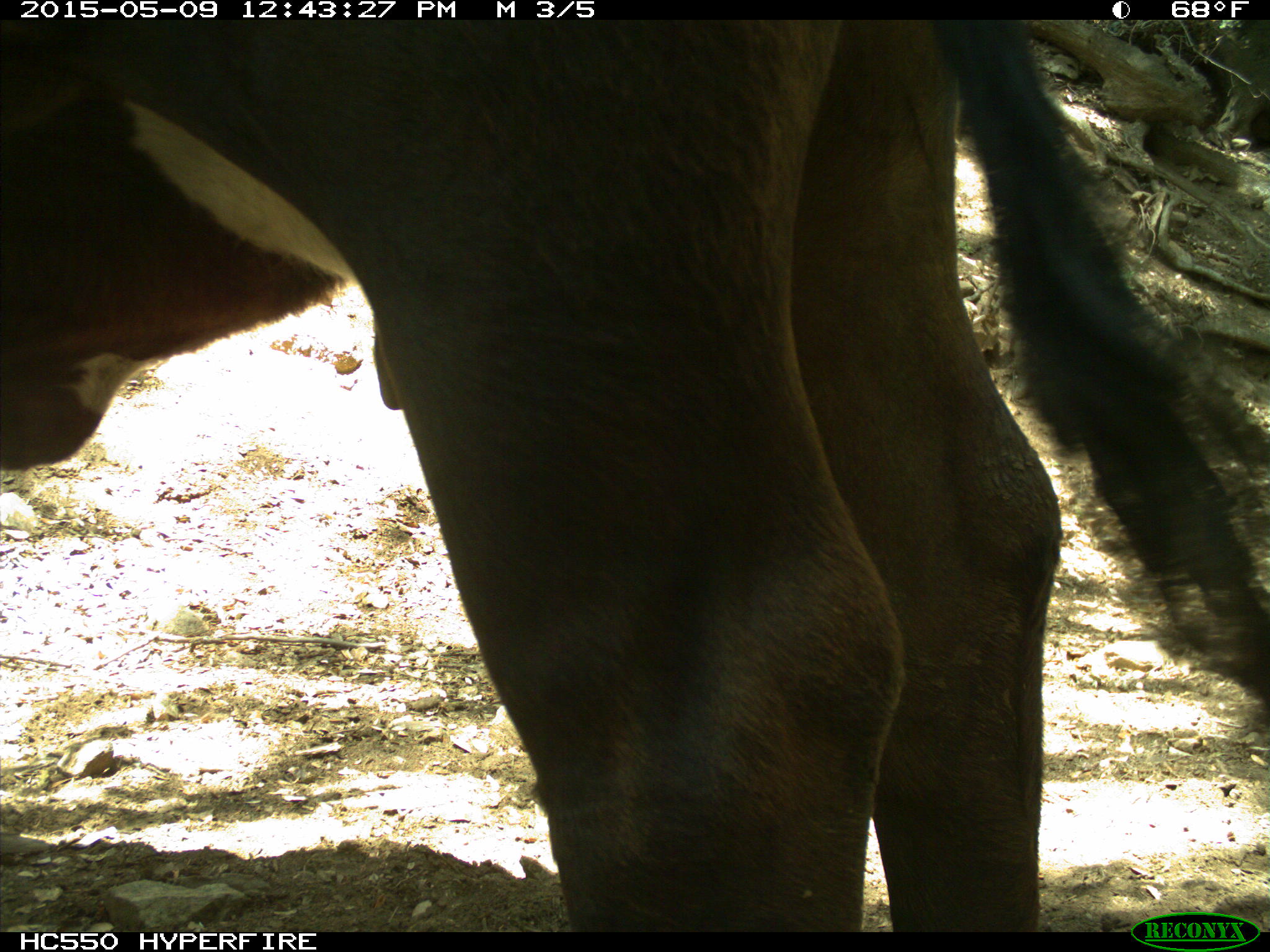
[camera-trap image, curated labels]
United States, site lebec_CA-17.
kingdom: Animalia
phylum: Chordata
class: Mammalia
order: Artiodactyla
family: Bovidae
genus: Bos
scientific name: Bos taurus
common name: domestic cow